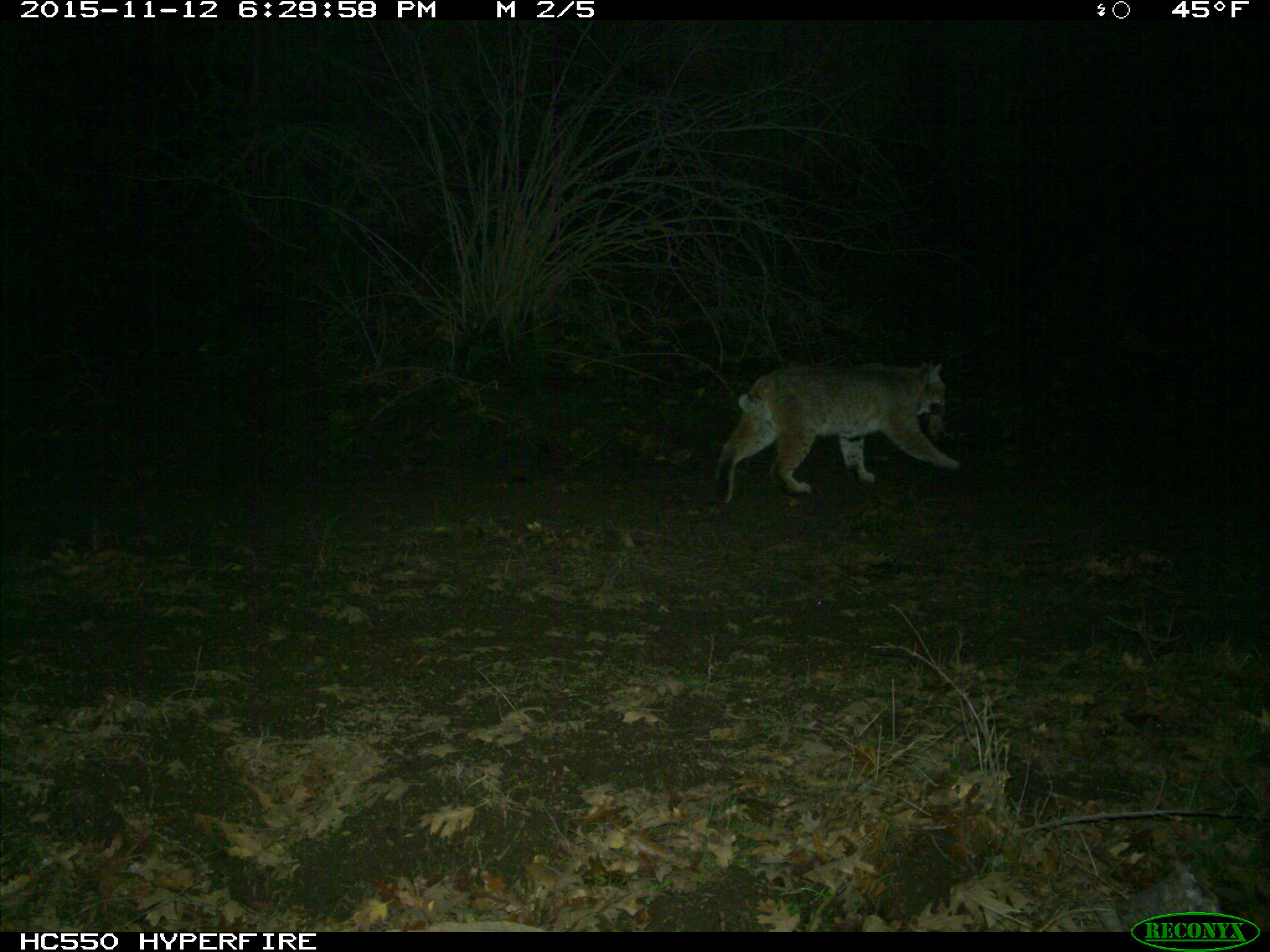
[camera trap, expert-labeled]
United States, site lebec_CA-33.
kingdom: Animalia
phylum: Chordata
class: Mammalia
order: Carnivora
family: Felidae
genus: Lynx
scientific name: Lynx rufus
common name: bobcat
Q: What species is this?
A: Lynx rufus (bobcat).